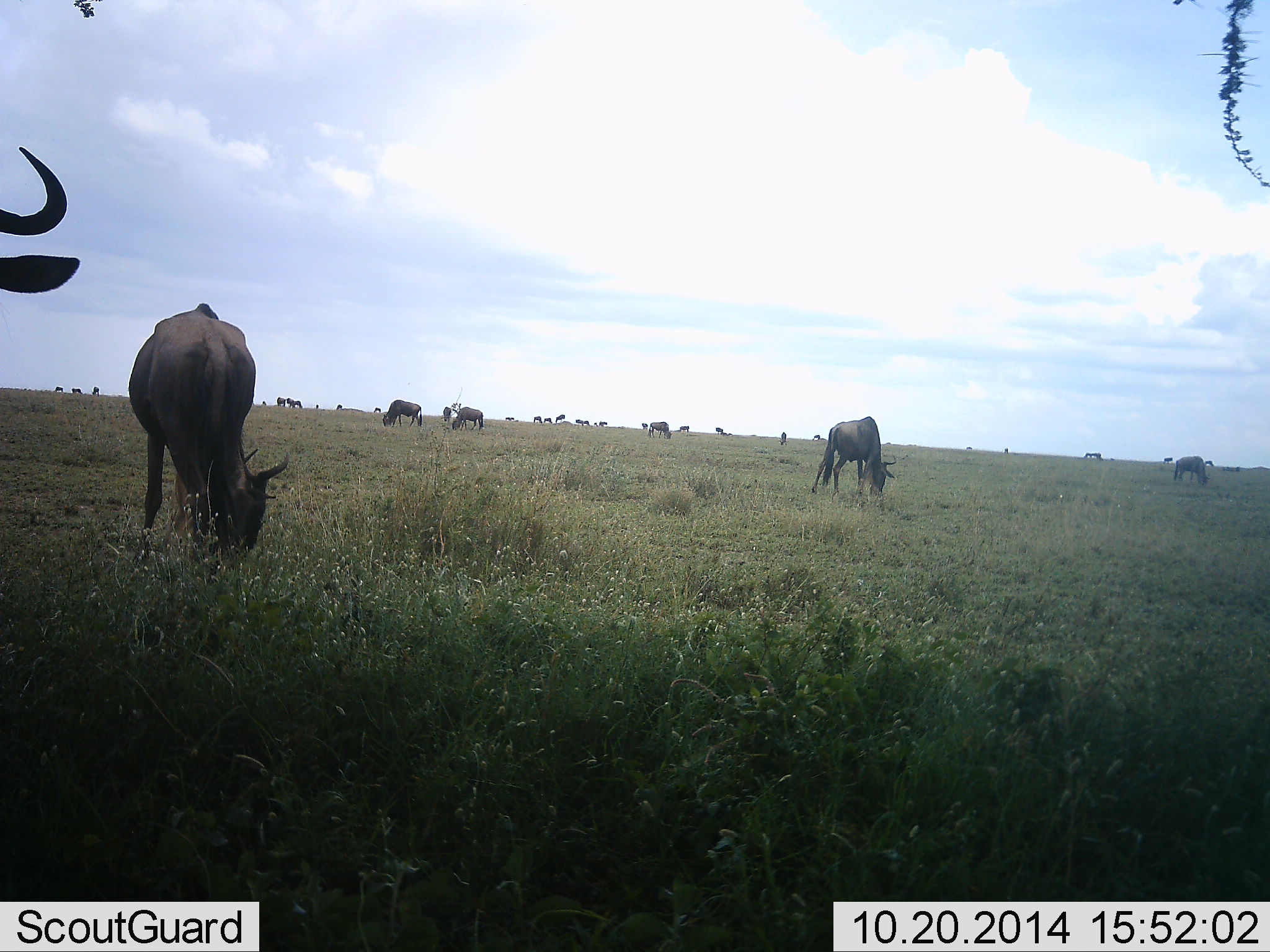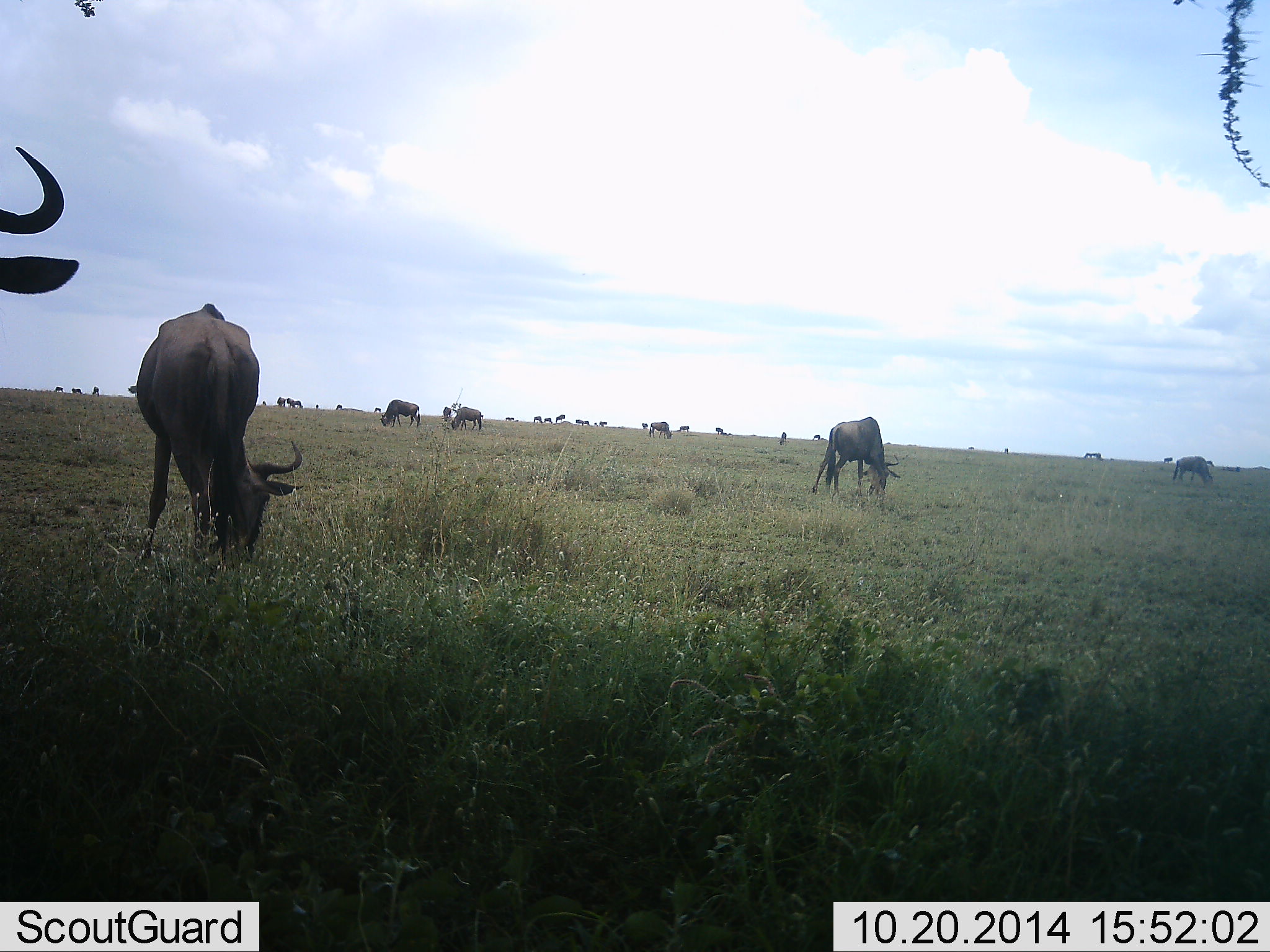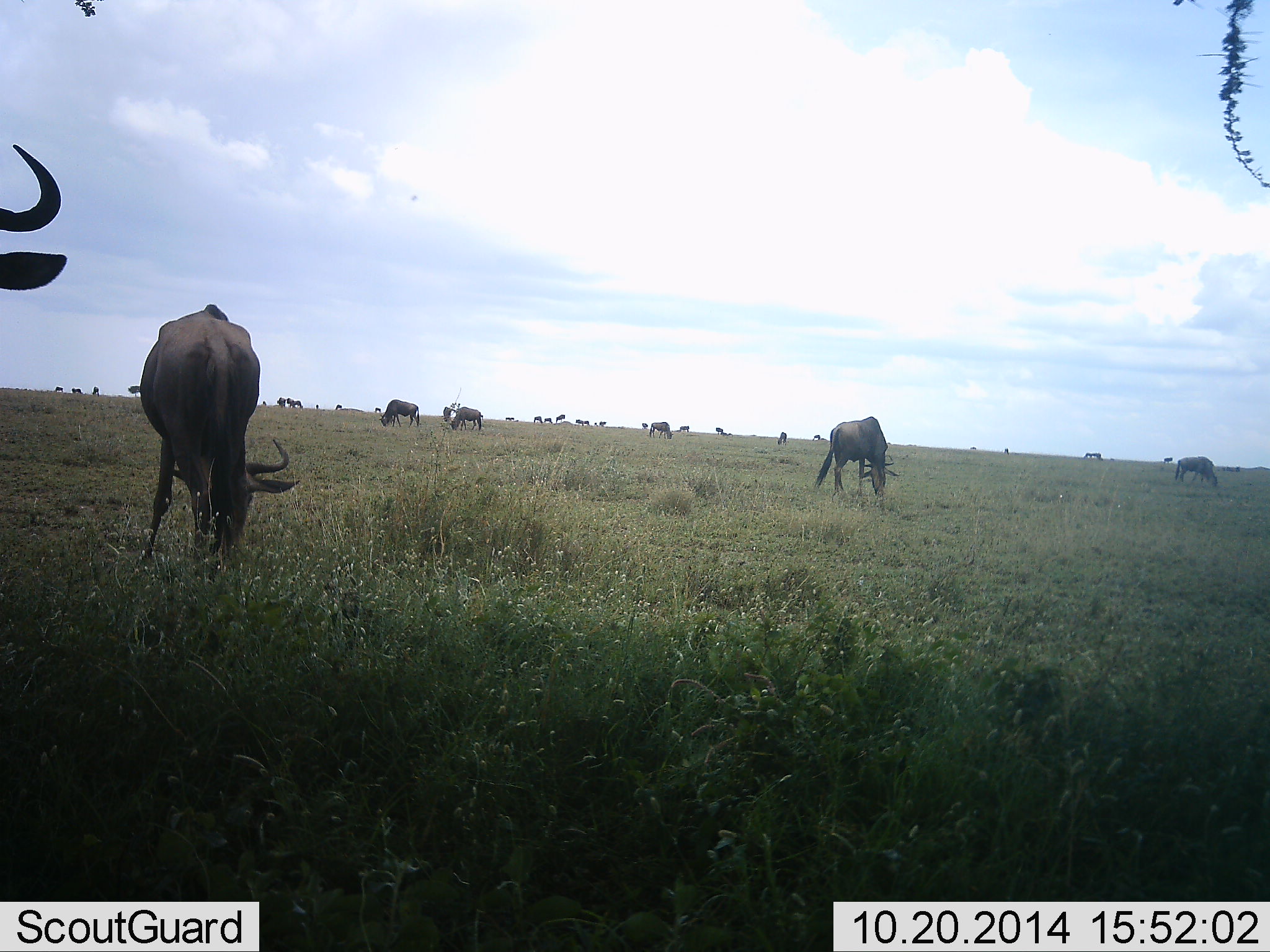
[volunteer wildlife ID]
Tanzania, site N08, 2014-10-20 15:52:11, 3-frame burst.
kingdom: Animalia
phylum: Chordata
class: Mammalia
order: Artiodactyla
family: Bovidae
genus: Connochaetes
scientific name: Connochaetes taurinus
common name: blue wildebeest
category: wildebeest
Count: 11-50.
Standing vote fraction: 20%.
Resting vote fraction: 0%.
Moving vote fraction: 0%.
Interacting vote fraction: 0%.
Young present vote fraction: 0%.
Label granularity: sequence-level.